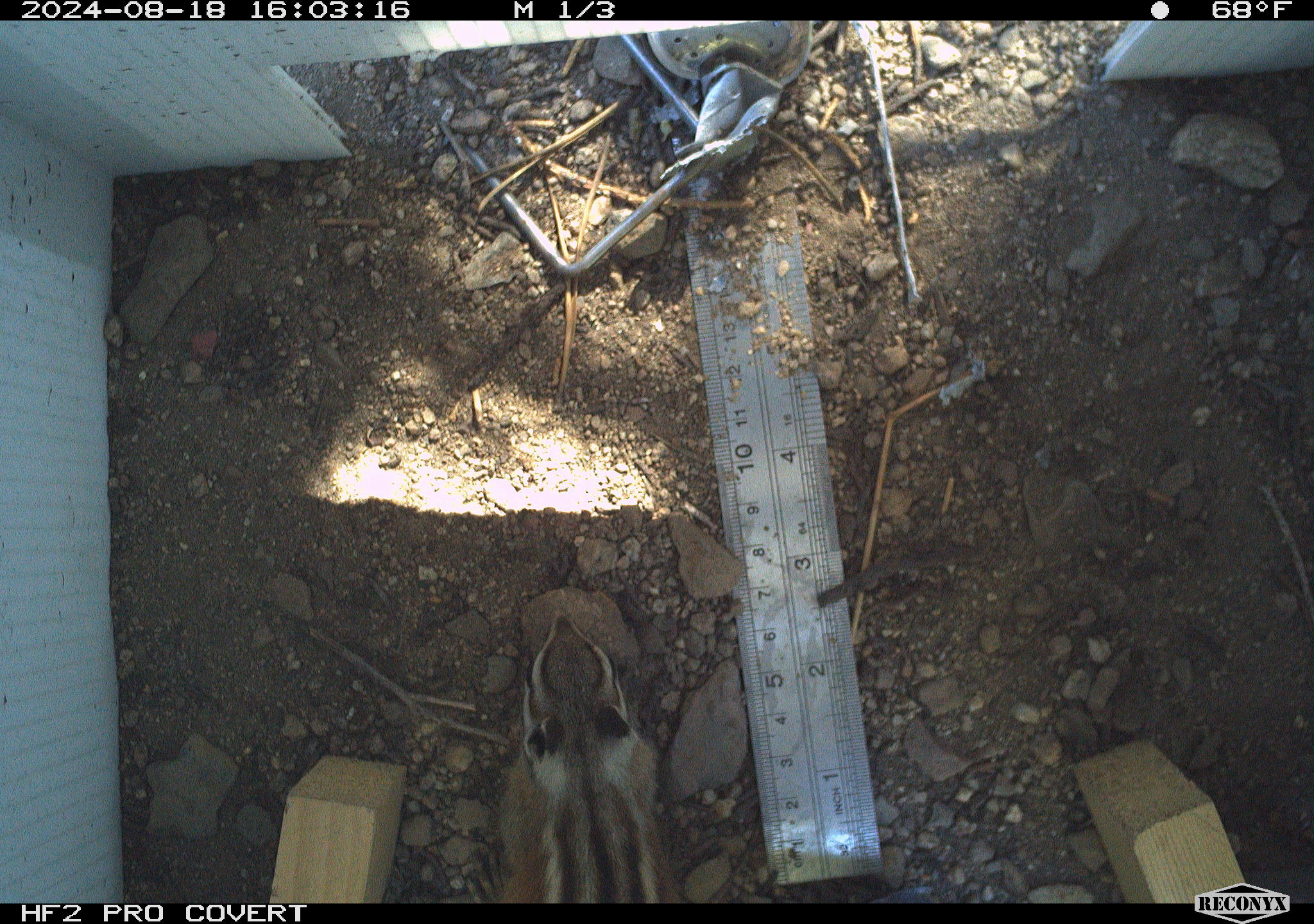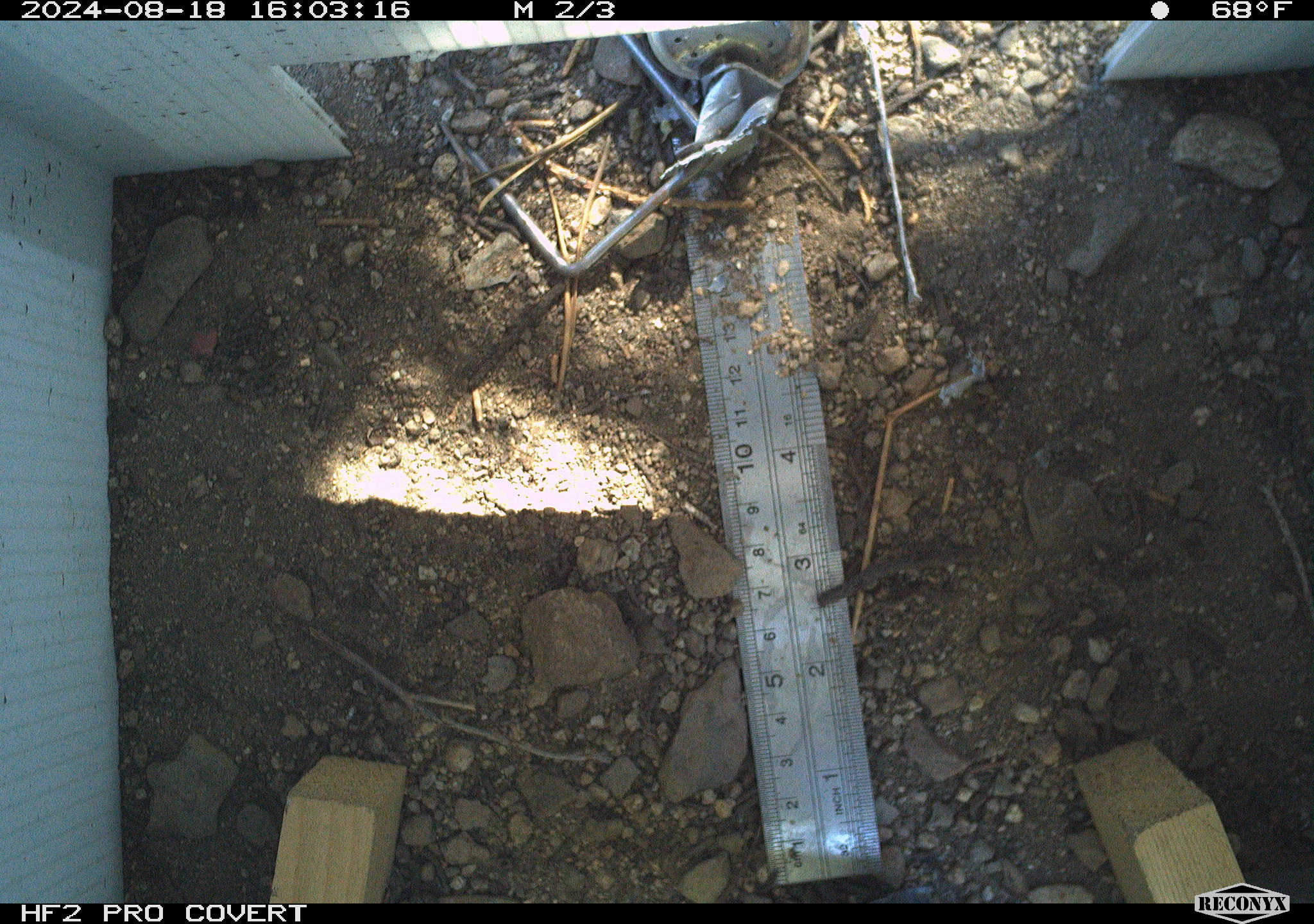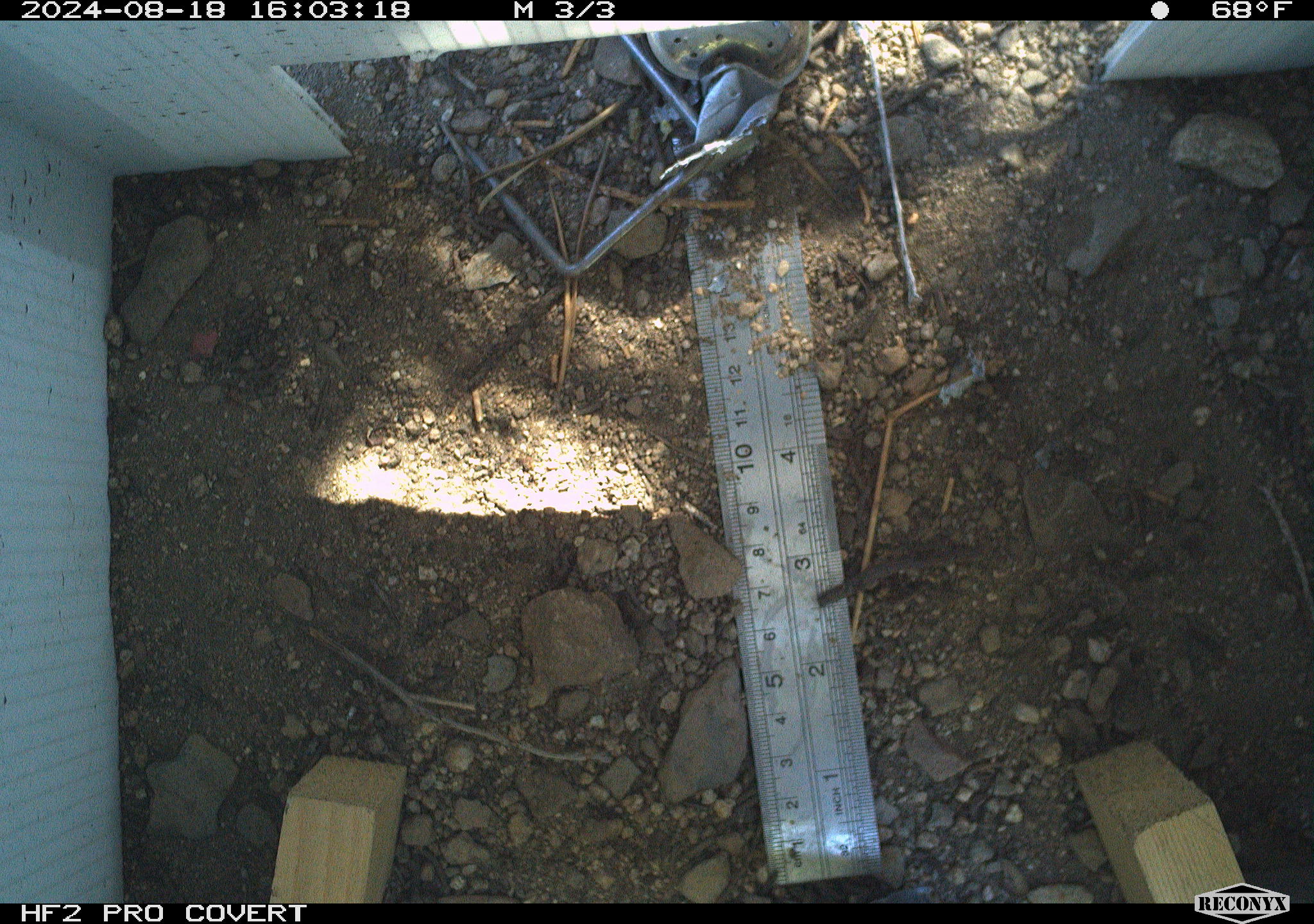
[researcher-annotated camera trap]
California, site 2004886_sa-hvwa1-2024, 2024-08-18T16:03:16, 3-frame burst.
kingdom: Animalia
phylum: Chordata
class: Mammalia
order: Rodentia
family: Sciuridae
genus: Neotamias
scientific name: Neotamias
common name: western chipmunks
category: neotamias species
Neotamias species (western chipmunks) (Neotamias).